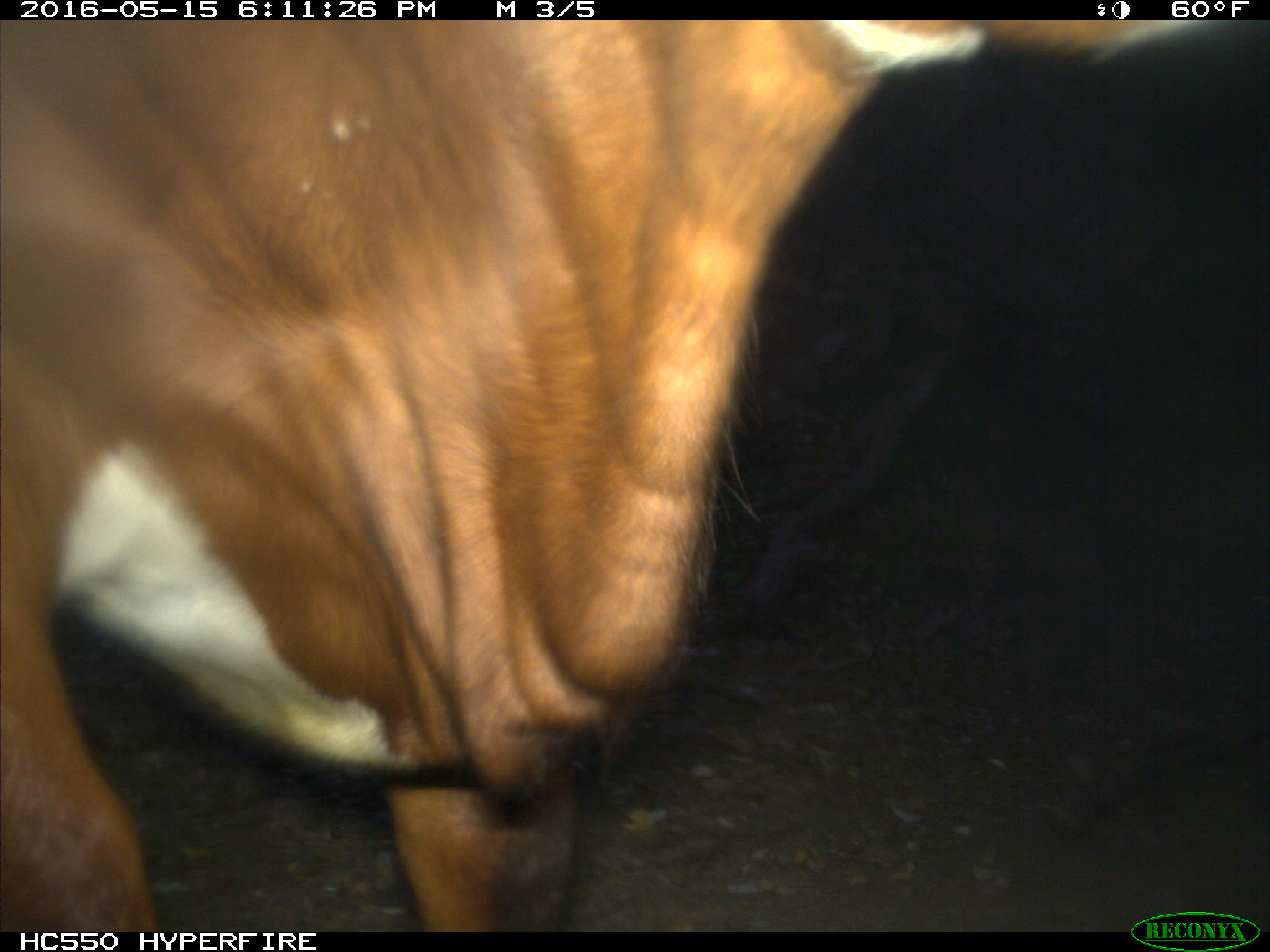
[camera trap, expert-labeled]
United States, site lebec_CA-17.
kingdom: Animalia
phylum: Chordata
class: Mammalia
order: Artiodactyla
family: Bovidae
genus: Bos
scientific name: Bos taurus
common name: domestic cow